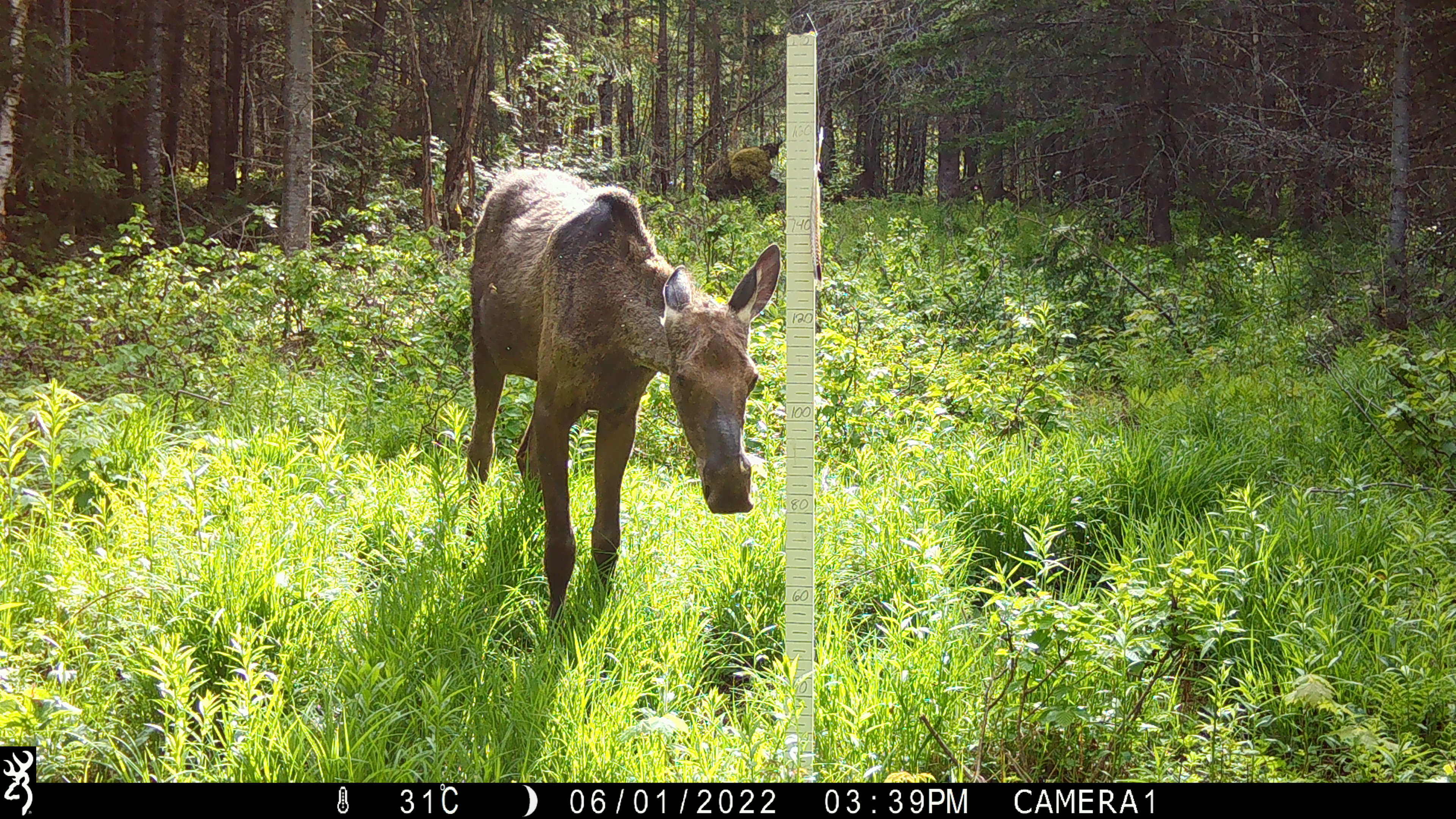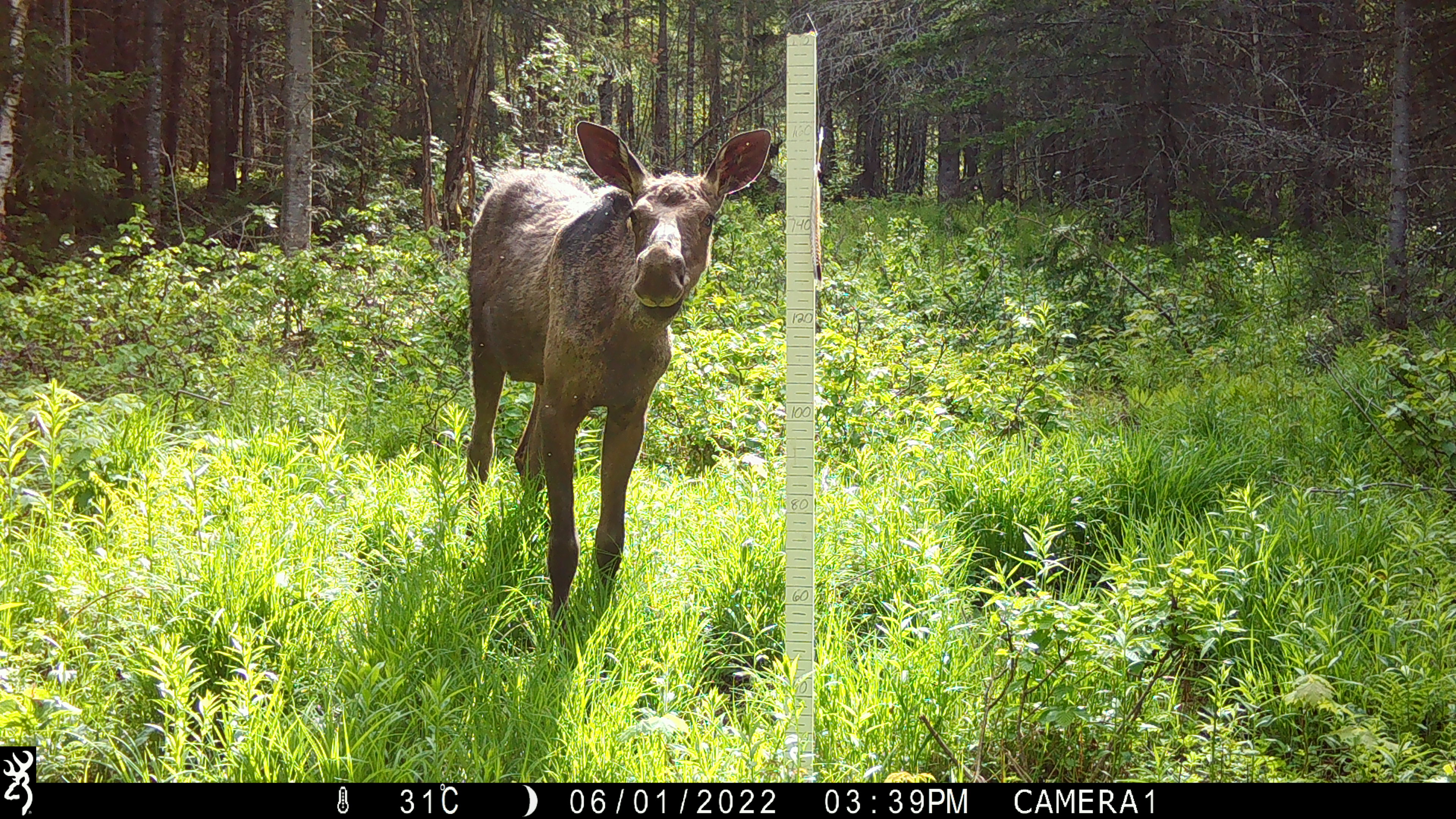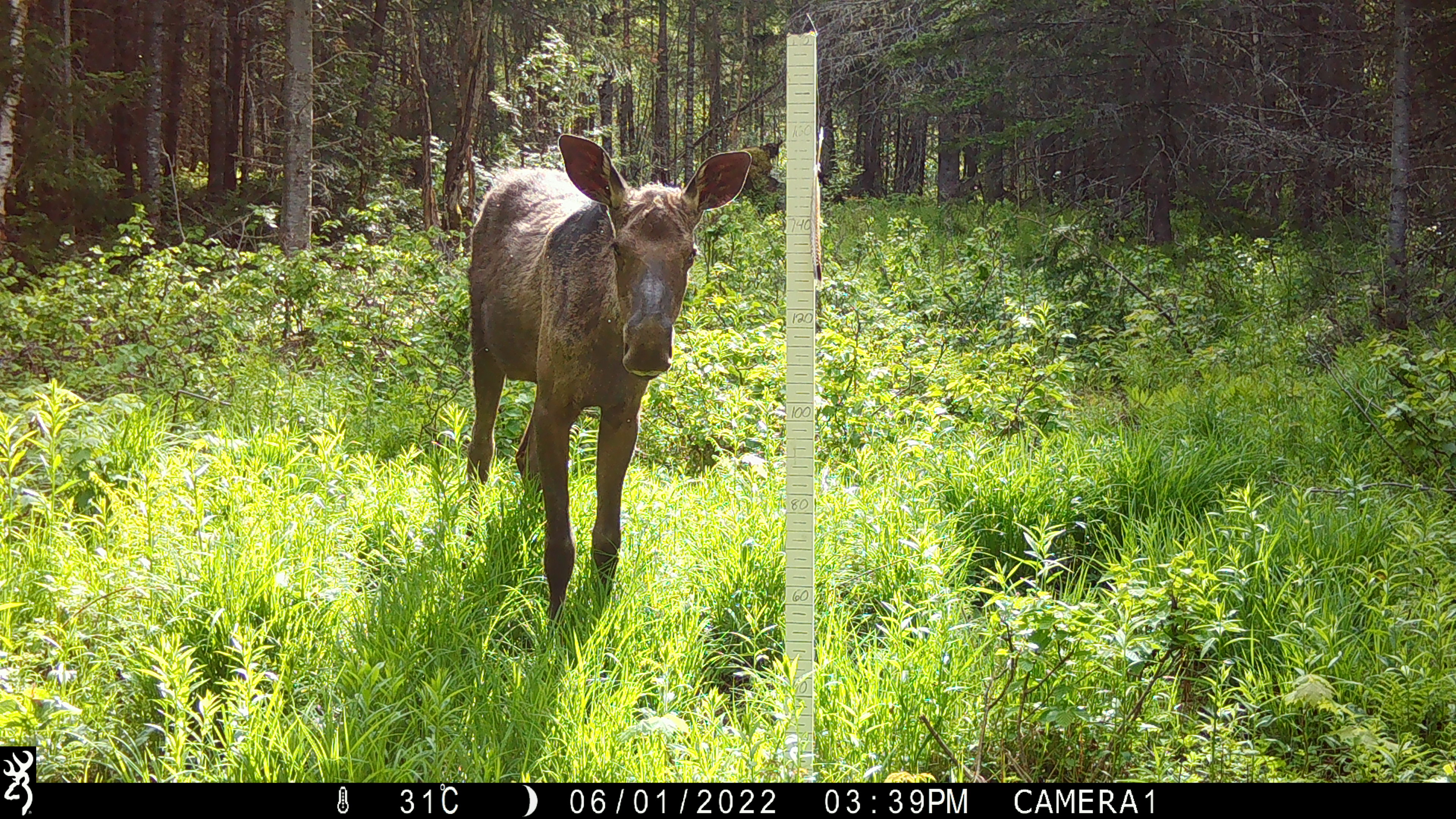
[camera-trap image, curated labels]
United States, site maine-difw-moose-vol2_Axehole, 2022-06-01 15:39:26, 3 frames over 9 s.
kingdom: Animalia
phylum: Chordata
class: Mammalia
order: Artiodactyla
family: Cervidae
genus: Alces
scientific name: Alces alces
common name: moose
Moose (Alces alces).